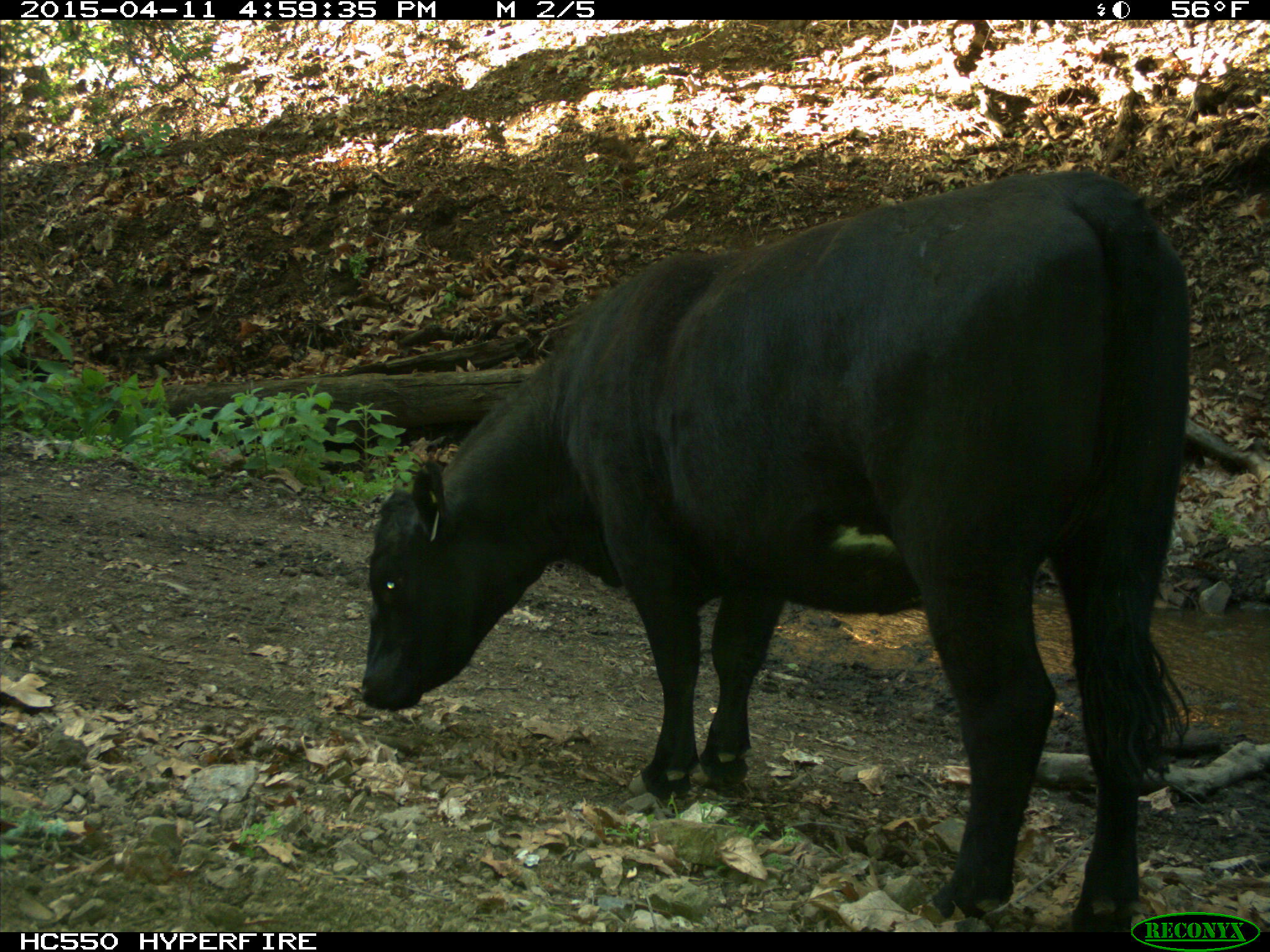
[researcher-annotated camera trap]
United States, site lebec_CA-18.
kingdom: Animalia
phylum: Chordata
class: Mammalia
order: Artiodactyla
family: Bovidae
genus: Bos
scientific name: Bos taurus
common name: domestic cow